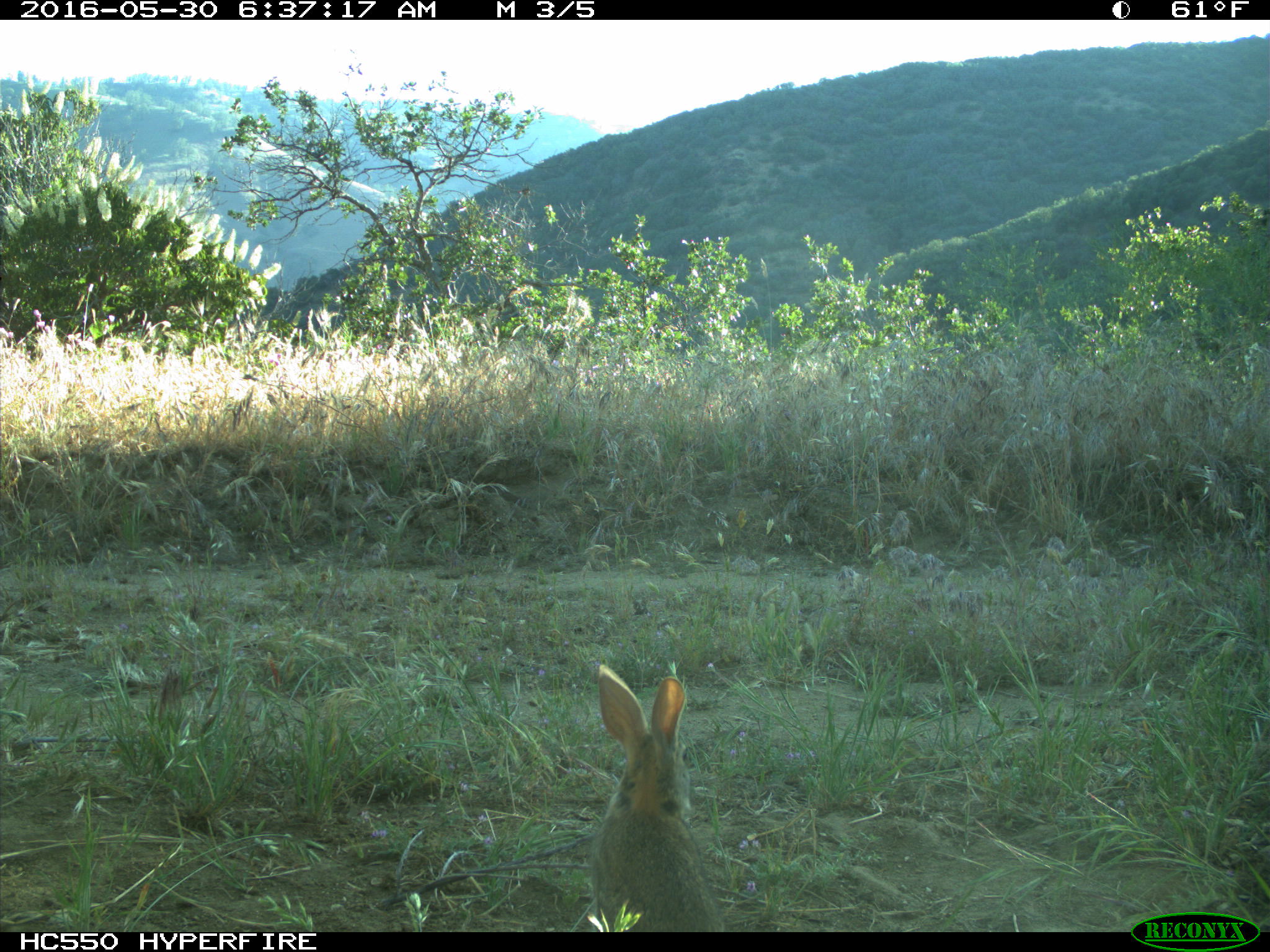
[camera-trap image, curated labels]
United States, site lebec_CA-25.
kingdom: Animalia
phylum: Chordata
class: Mammalia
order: Lagomorpha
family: Leporidae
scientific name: Leporidae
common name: rabbits and hares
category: unidentified rabbit